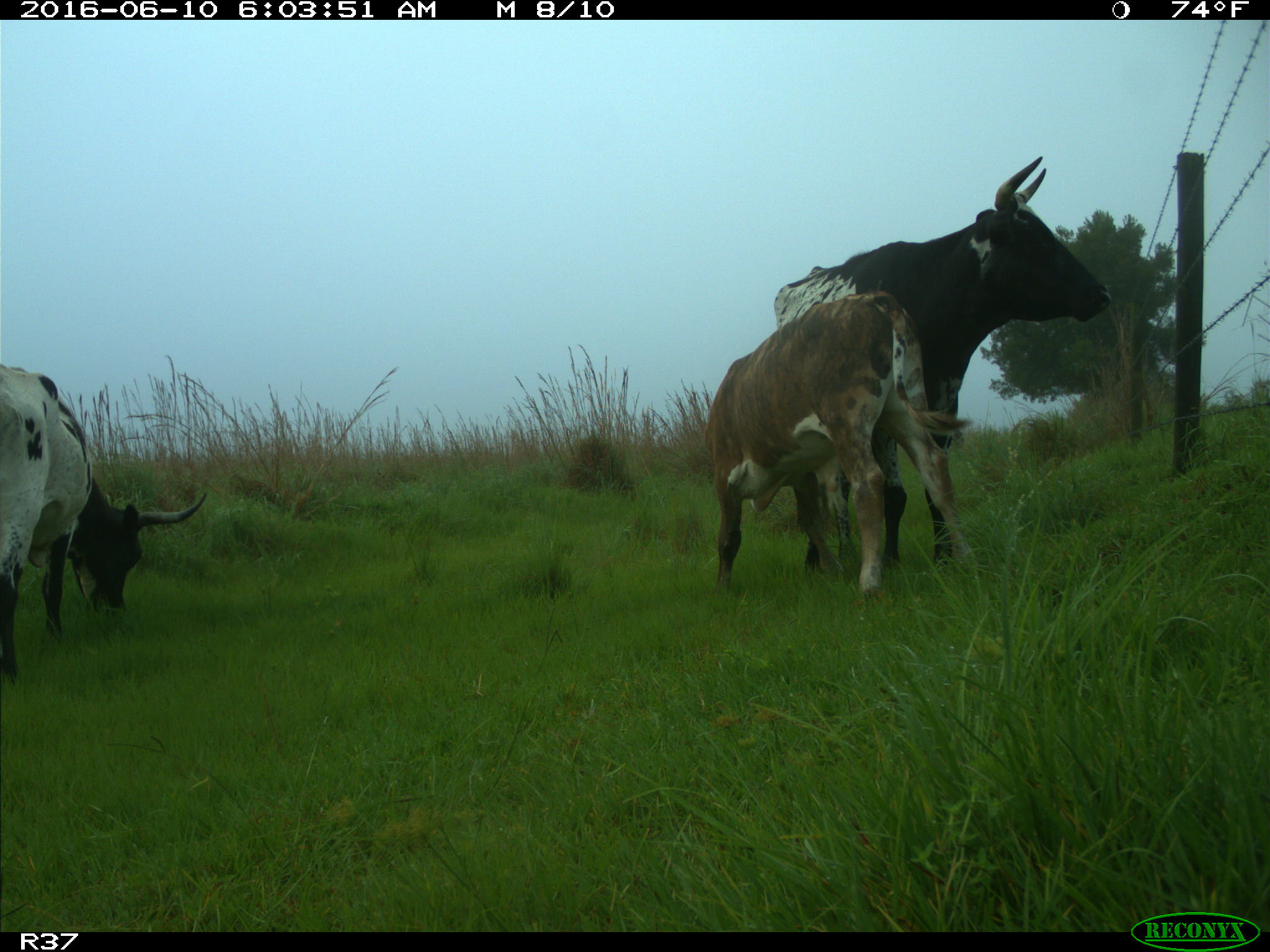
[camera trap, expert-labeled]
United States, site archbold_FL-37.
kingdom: Animalia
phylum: Chordata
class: Mammalia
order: Artiodactyla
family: Bovidae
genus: Bos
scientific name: Bos taurus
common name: domestic cow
Bos taurus (domestic cow).